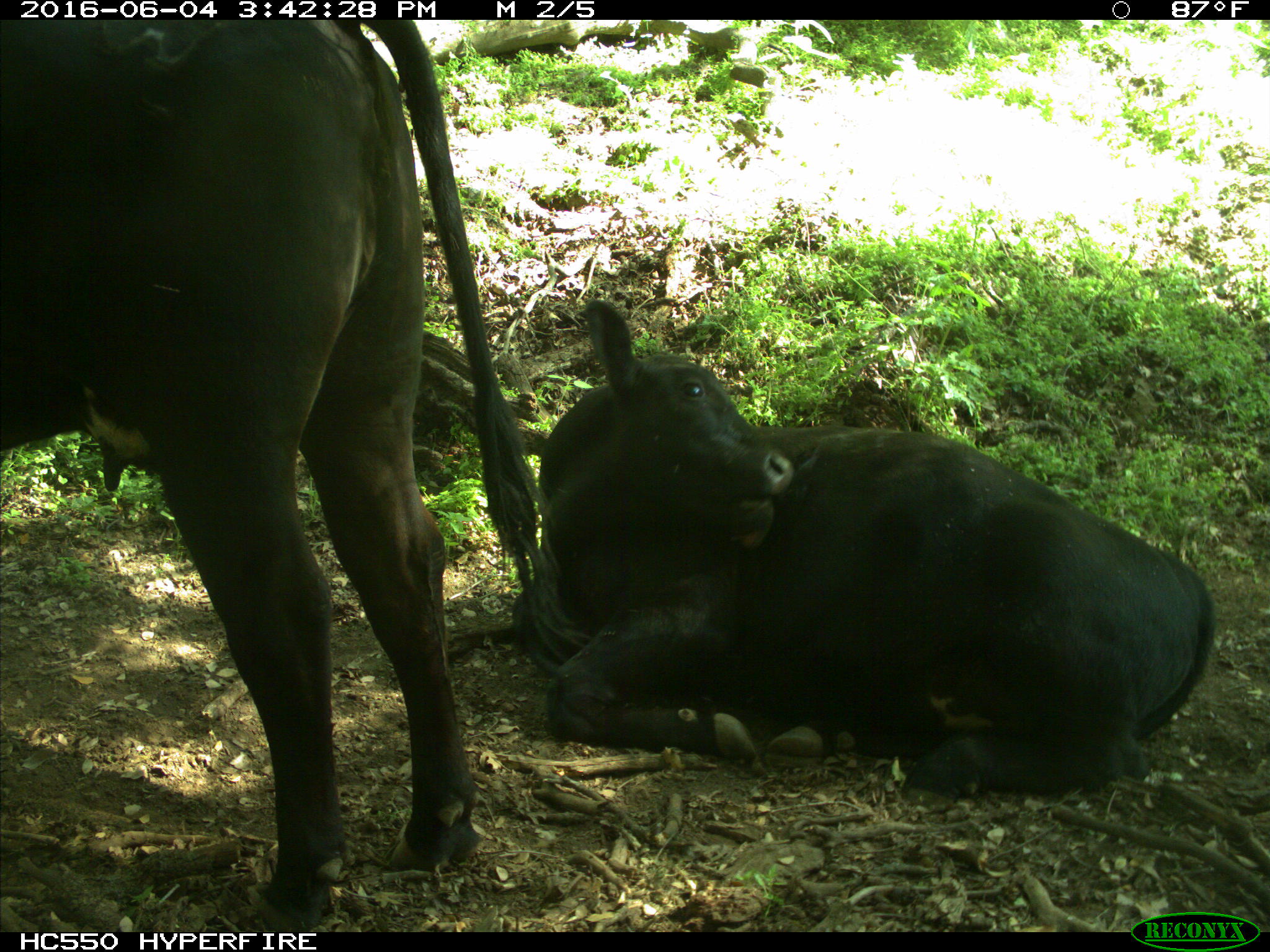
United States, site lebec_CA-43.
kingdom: Animalia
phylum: Chordata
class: Mammalia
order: Artiodactyla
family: Bovidae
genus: Bos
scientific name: Bos taurus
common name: domestic cow